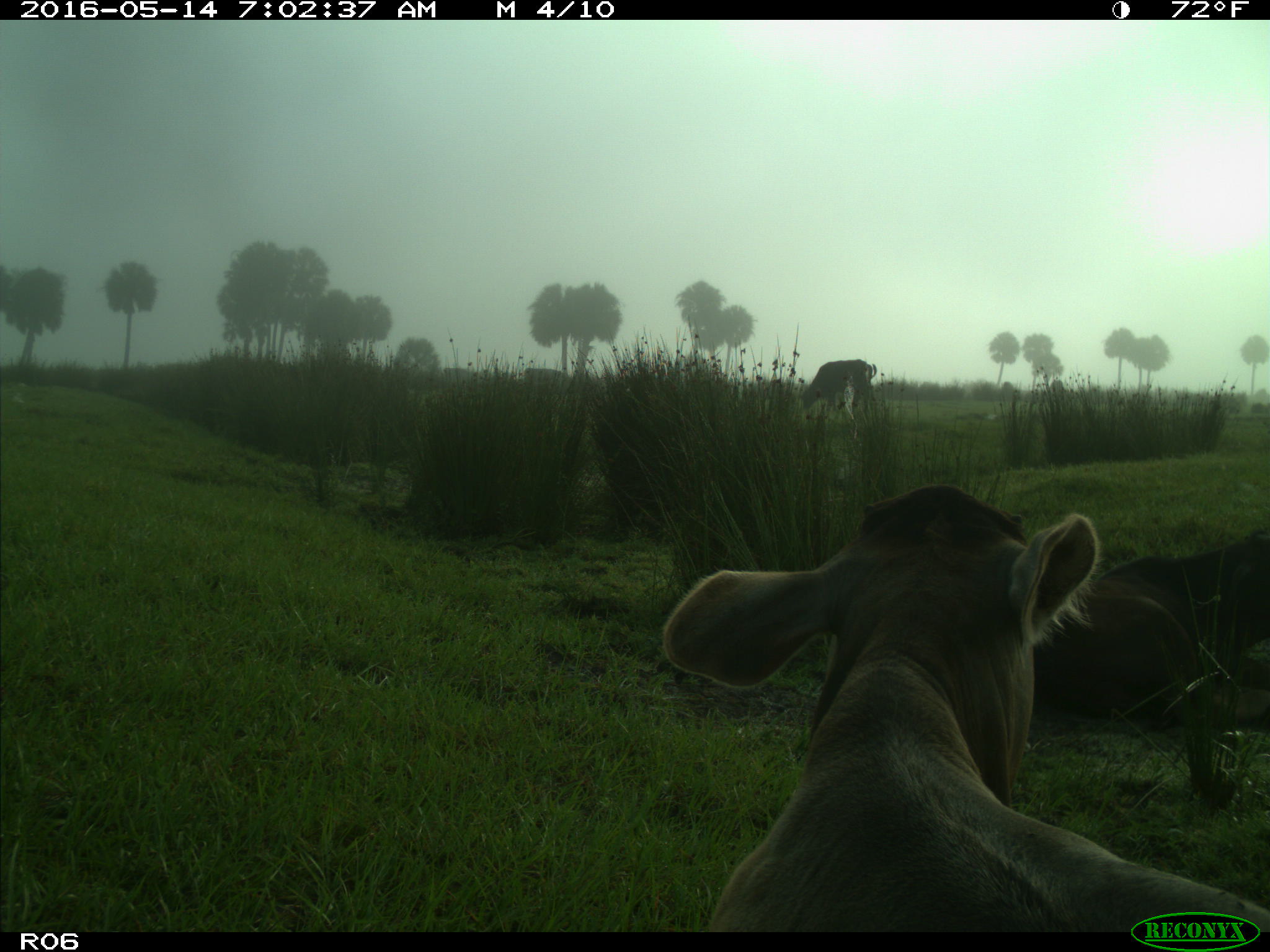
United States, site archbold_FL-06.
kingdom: Animalia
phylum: Chordata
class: Mammalia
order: Artiodactyla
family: Bovidae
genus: Bos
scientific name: Bos taurus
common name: domestic cow